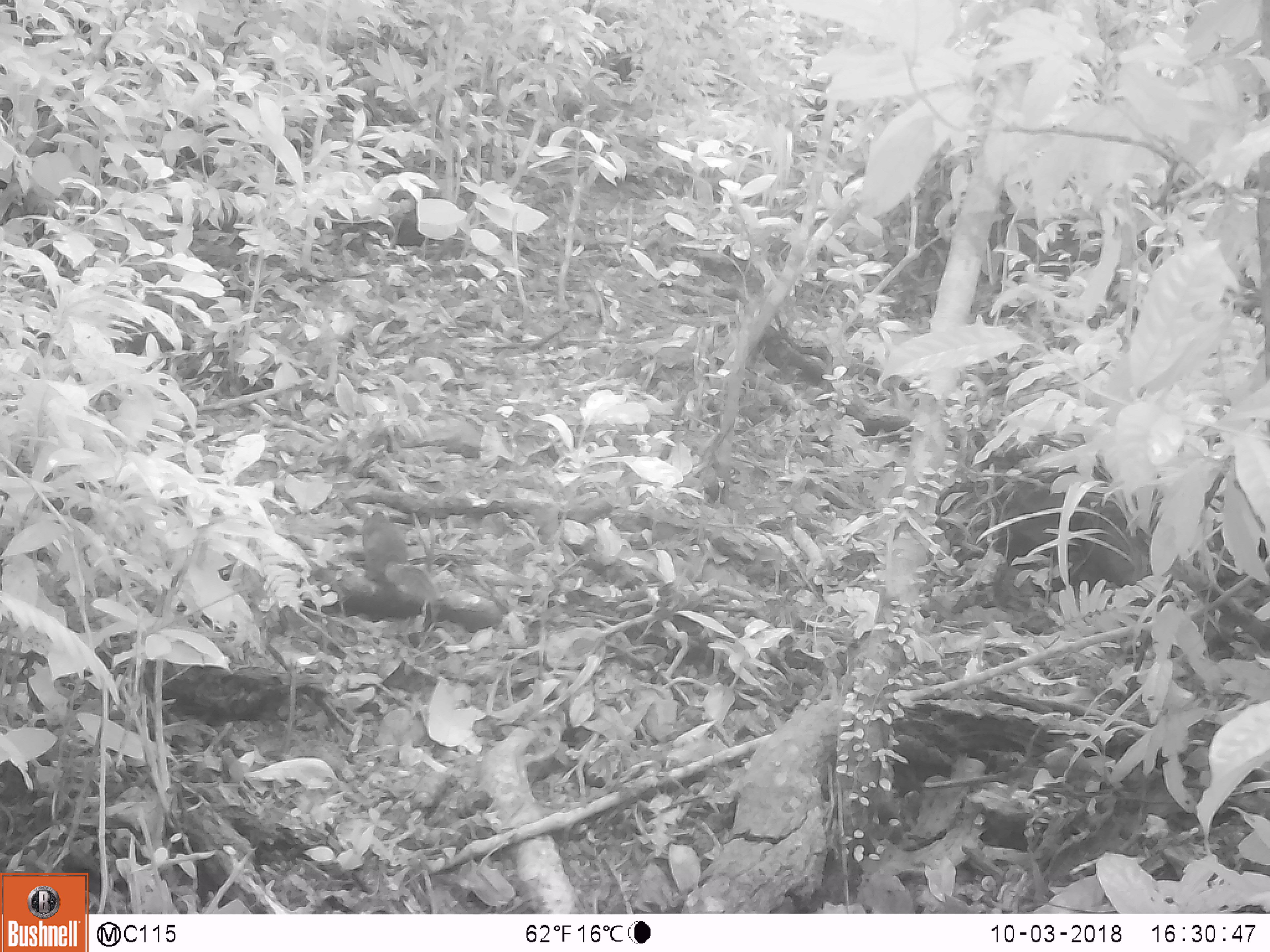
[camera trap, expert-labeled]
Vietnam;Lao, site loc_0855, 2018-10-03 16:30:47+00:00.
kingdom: Animalia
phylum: Chordata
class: Mammalia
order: Rodentia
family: Sciuridae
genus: Dremomys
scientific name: Dremomys rufigenis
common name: red-cheeked squirrel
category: red cheeked squirrel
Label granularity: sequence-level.